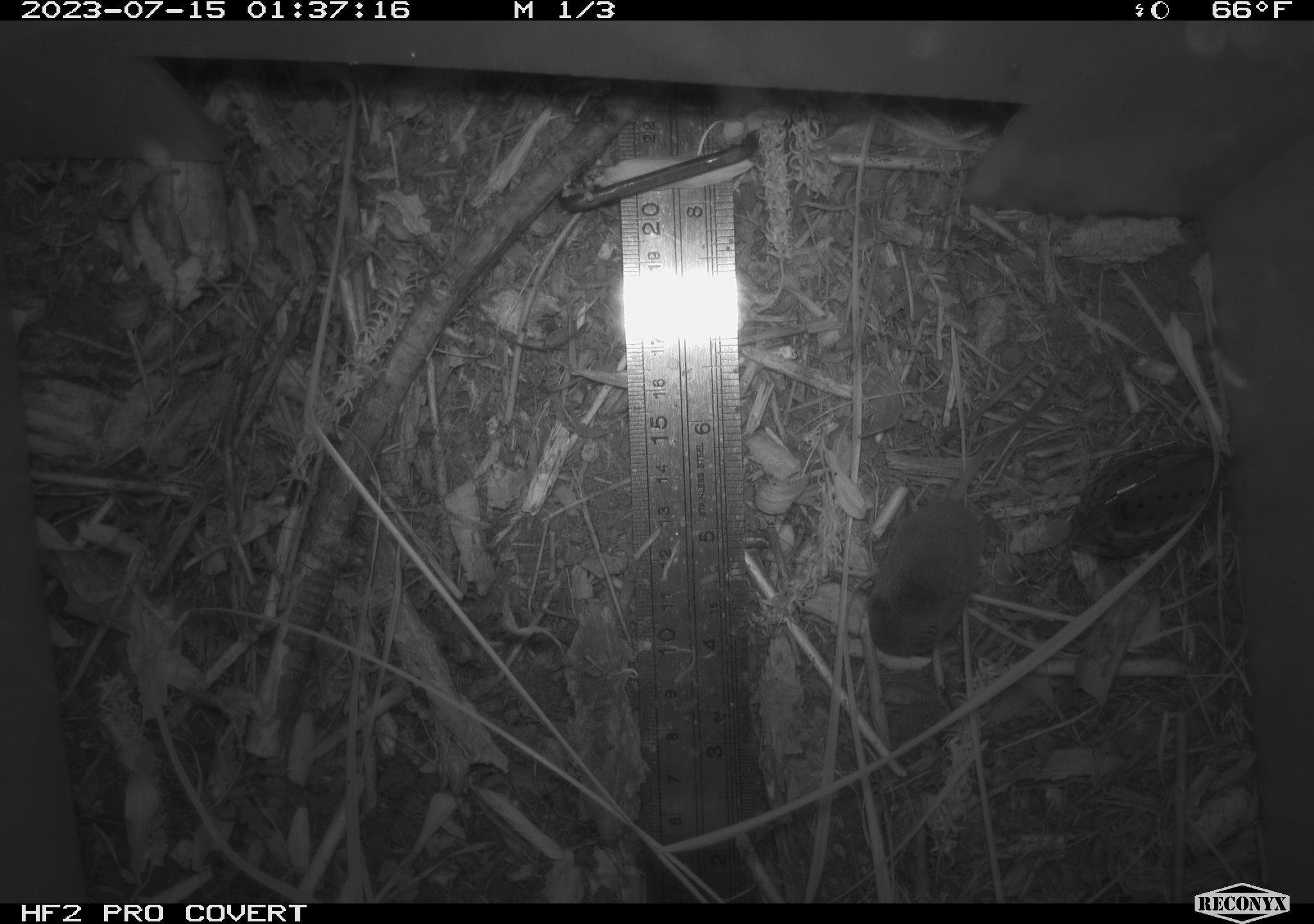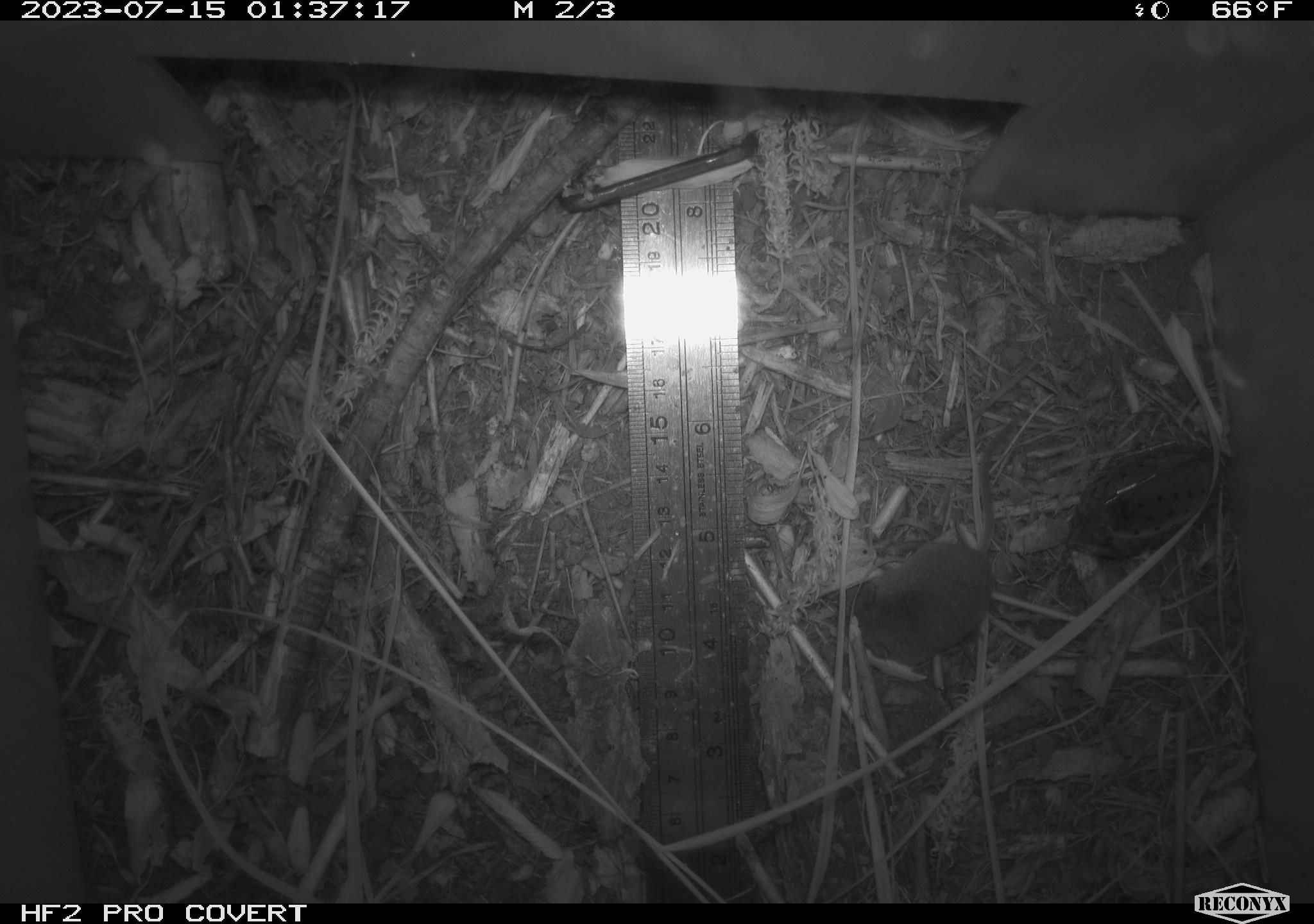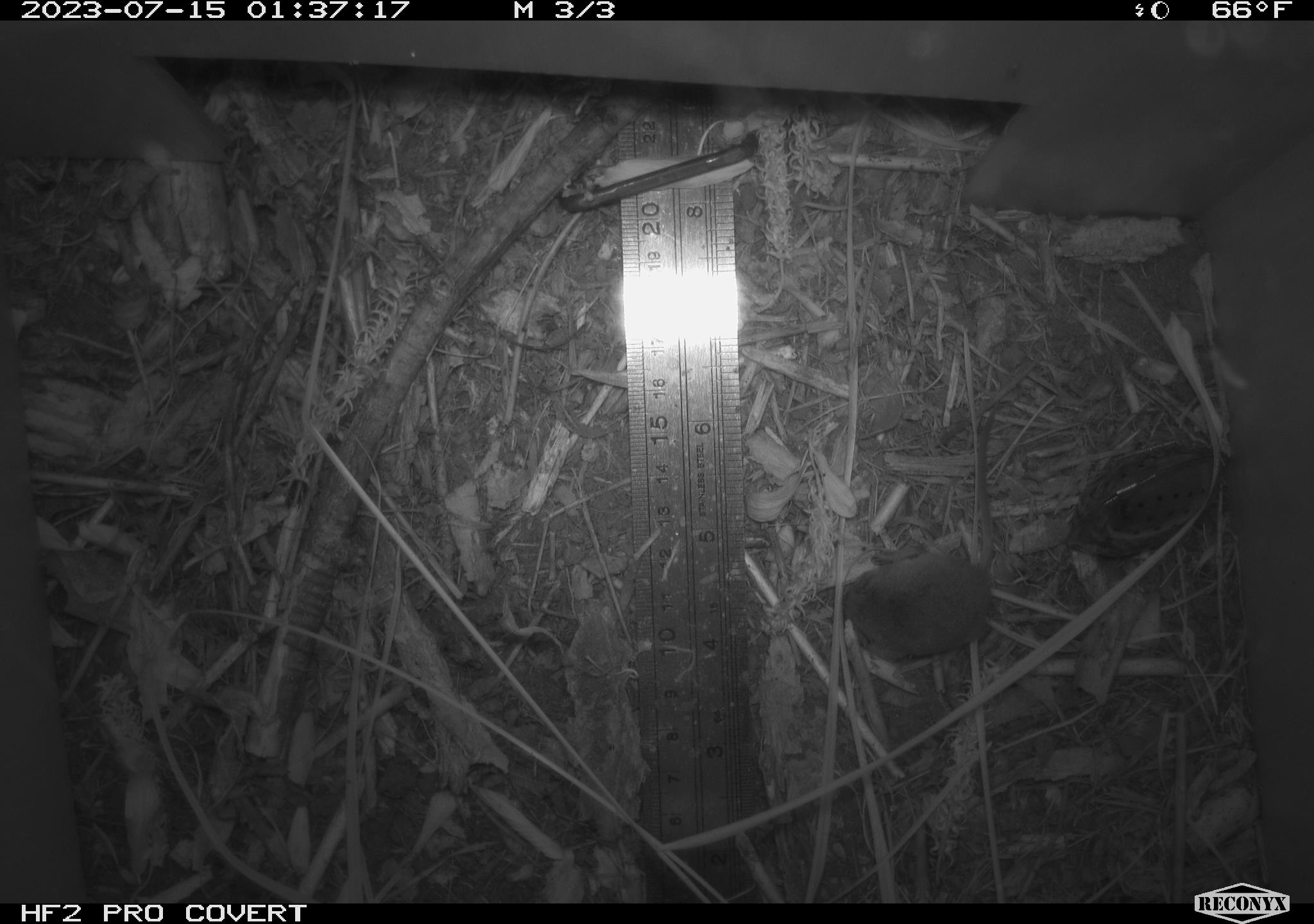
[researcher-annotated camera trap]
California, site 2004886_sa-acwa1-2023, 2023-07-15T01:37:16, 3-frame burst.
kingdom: Animalia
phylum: Chordata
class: Mammalia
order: Eulipotyphla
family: Soricidae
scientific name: Soricidae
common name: shrews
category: soricidae family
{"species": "soricidae family (shrews) (Soricidae)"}